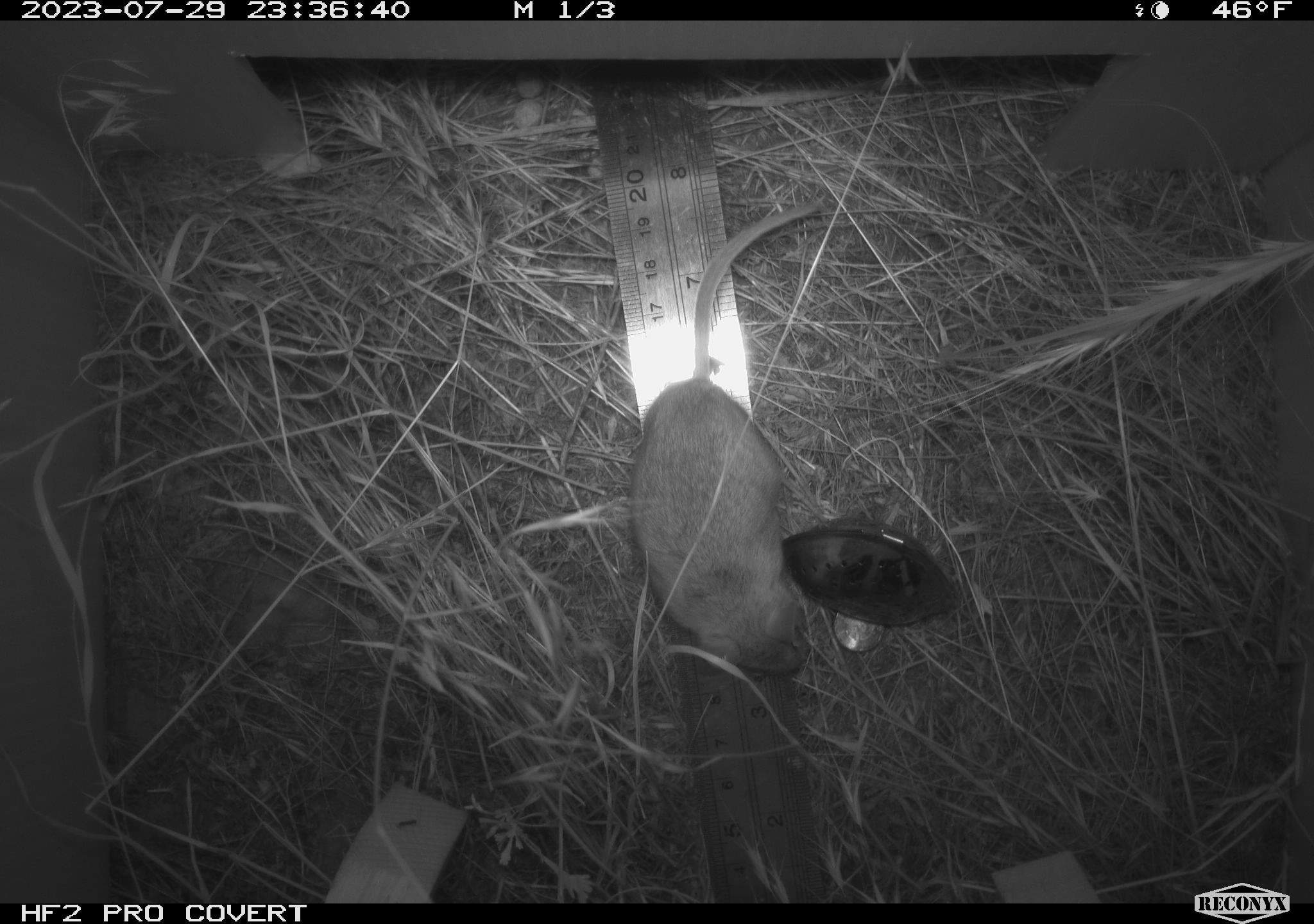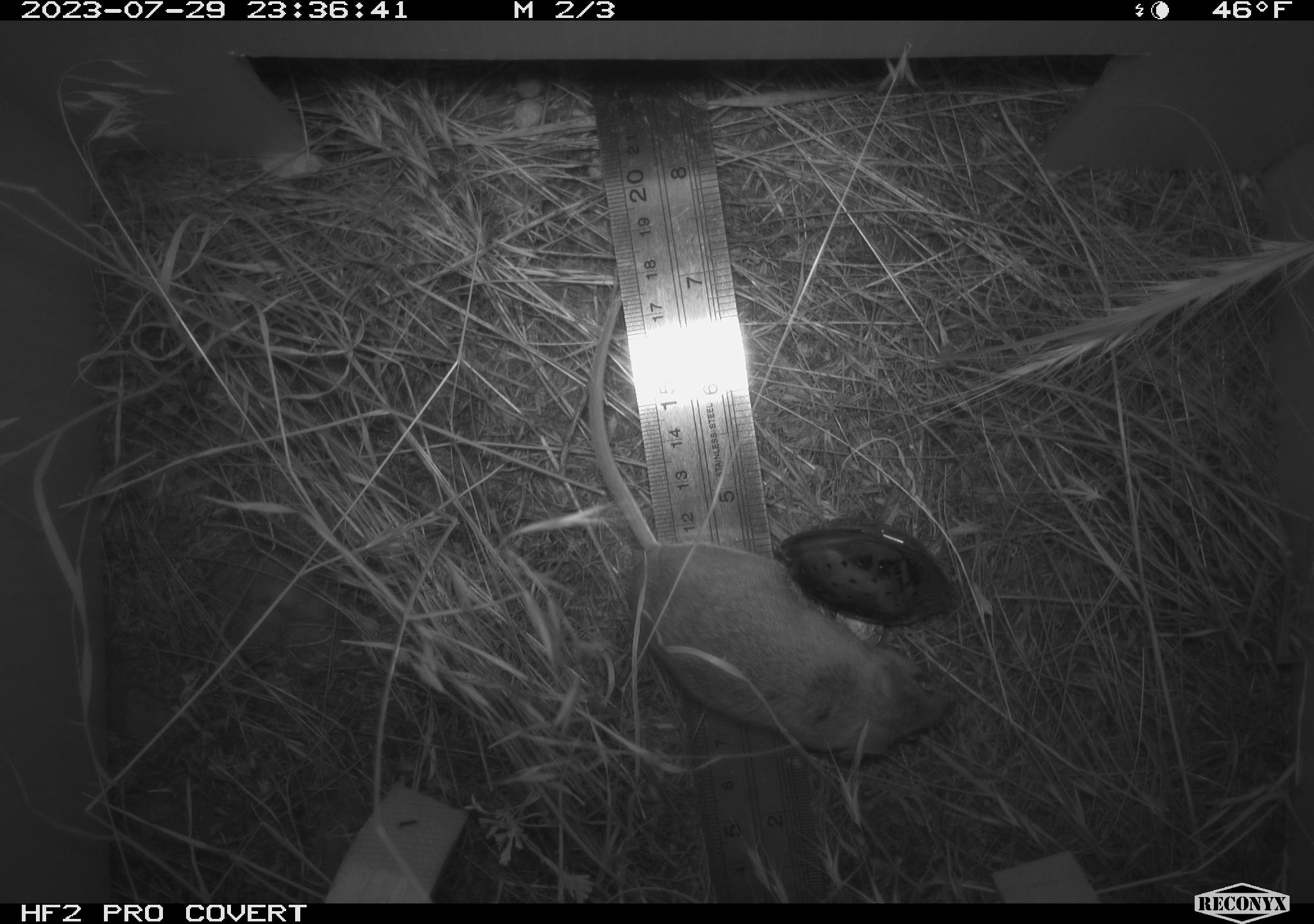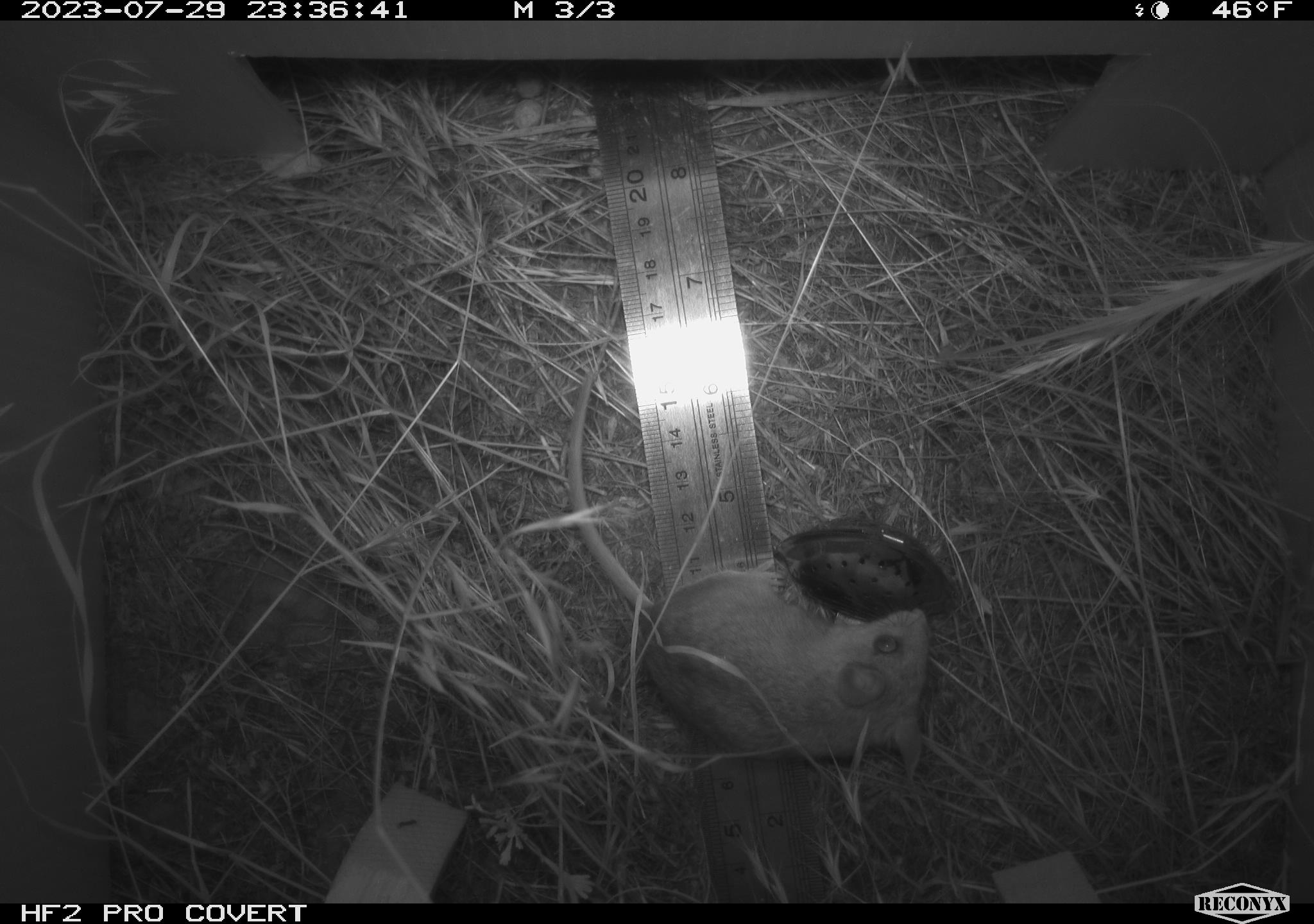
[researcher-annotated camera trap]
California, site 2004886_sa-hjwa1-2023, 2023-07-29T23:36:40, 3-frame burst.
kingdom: Animalia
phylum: Chordata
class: Mammalia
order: Rodentia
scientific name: Rodentia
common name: mouse species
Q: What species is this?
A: Mouse species (Rodentia).